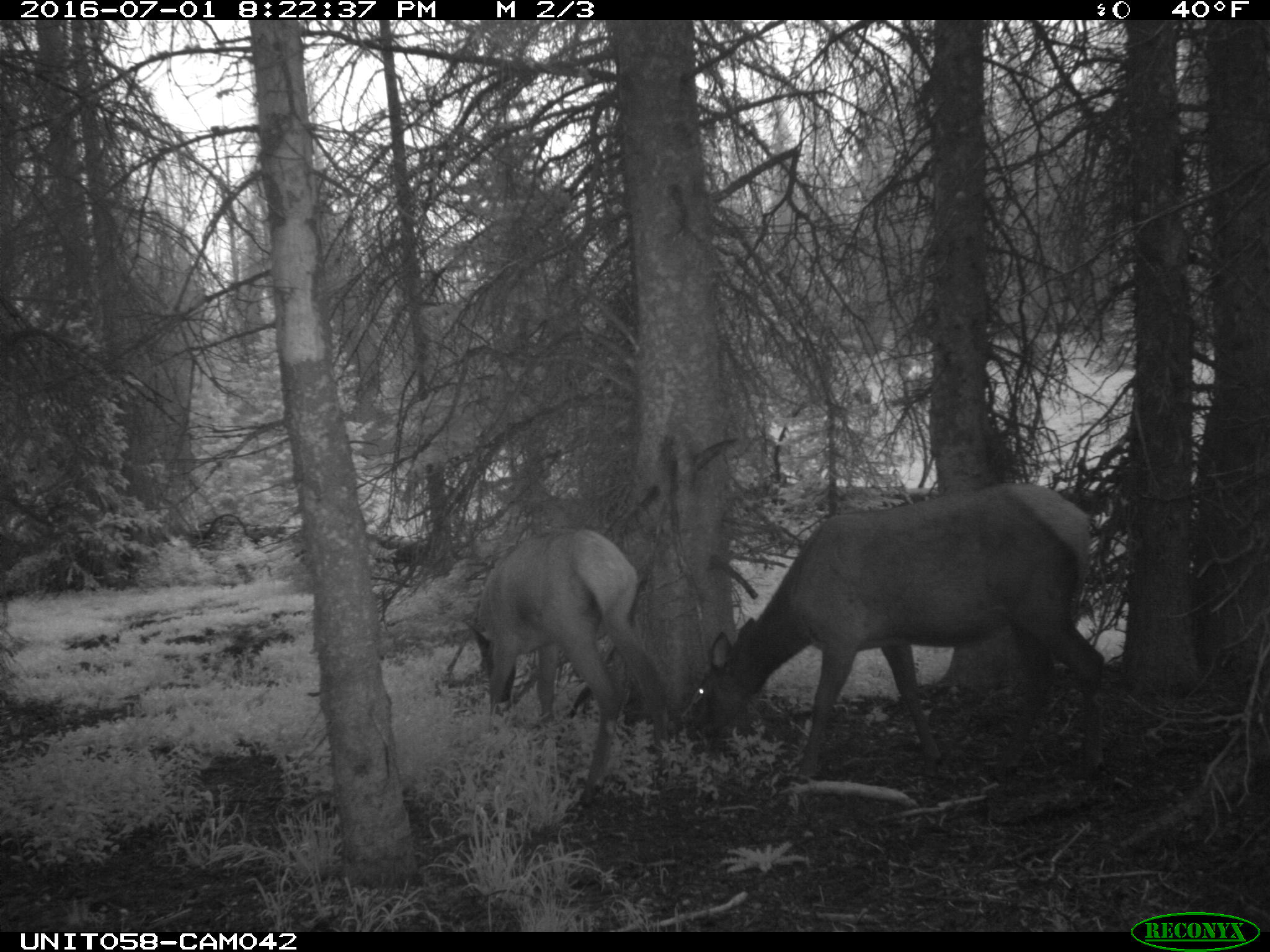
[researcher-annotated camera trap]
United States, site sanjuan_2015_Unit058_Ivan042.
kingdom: Animalia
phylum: Chordata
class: Mammalia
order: Artiodactyla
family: Cervidae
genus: Cervus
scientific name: Cervus elaphus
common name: red deer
Cervus elaphus (red deer).